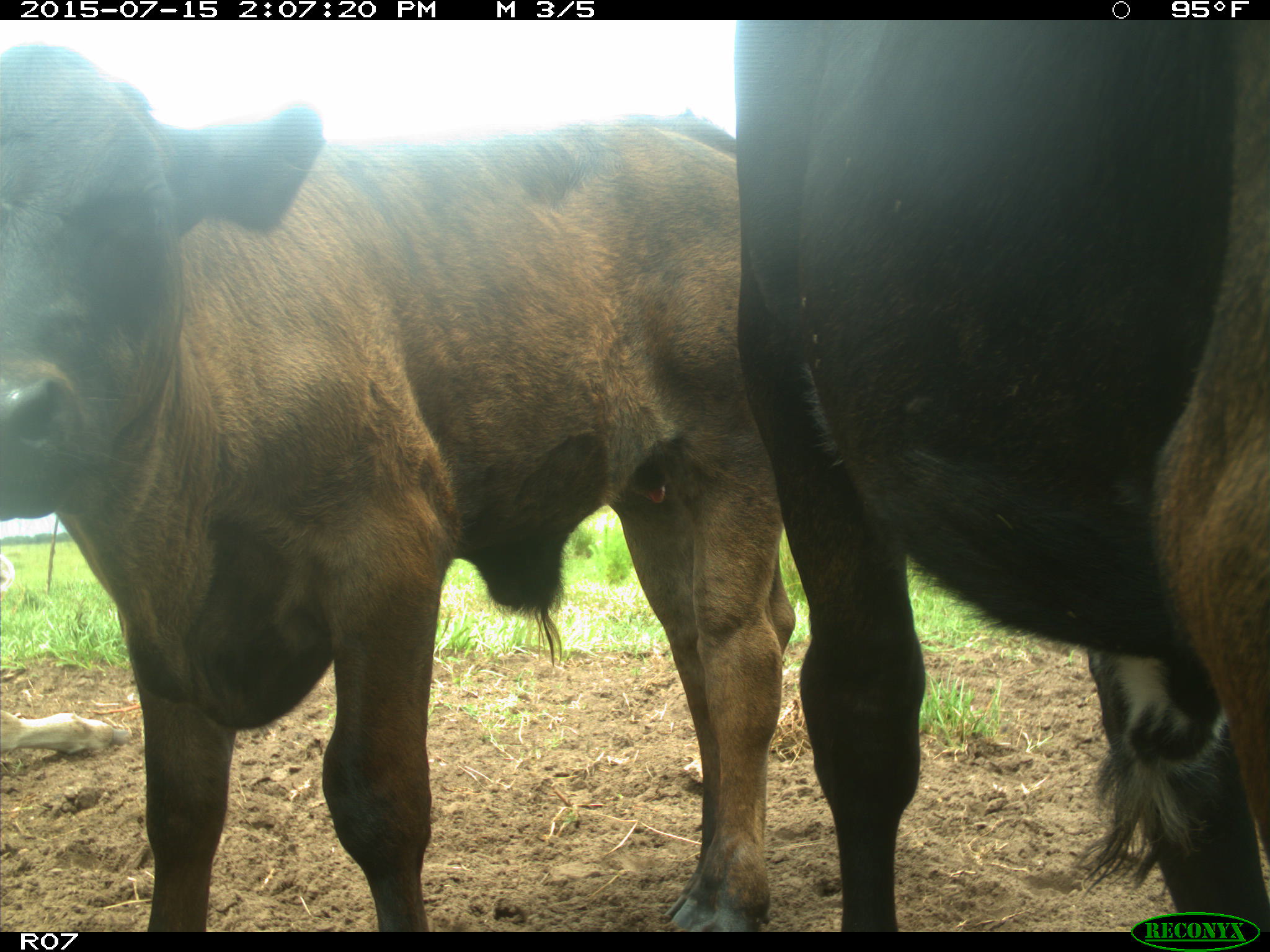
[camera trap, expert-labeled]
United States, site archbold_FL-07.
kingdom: Animalia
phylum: Chordata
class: Mammalia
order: Artiodactyla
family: Bovidae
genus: Bos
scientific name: Bos taurus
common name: domestic cow